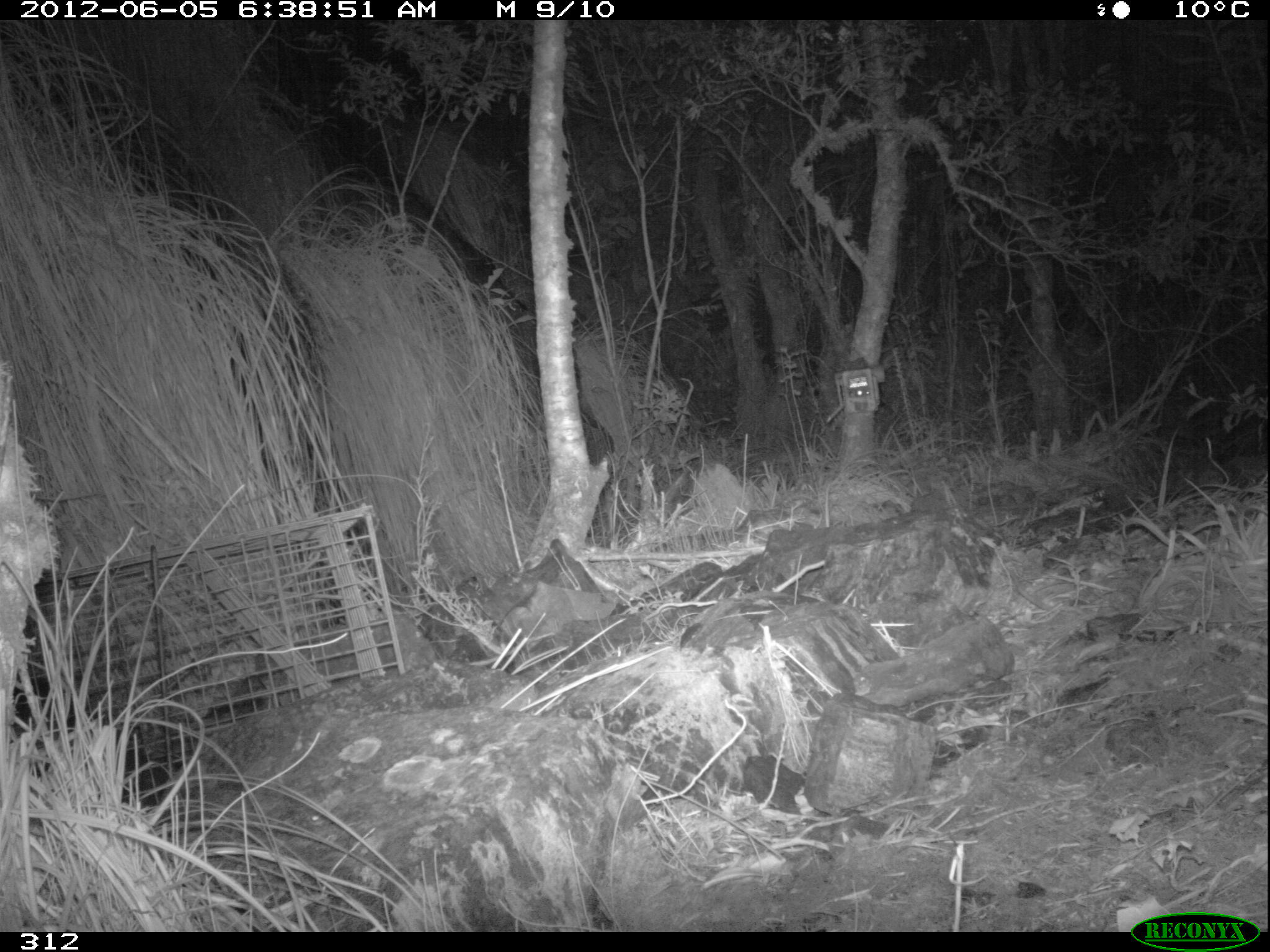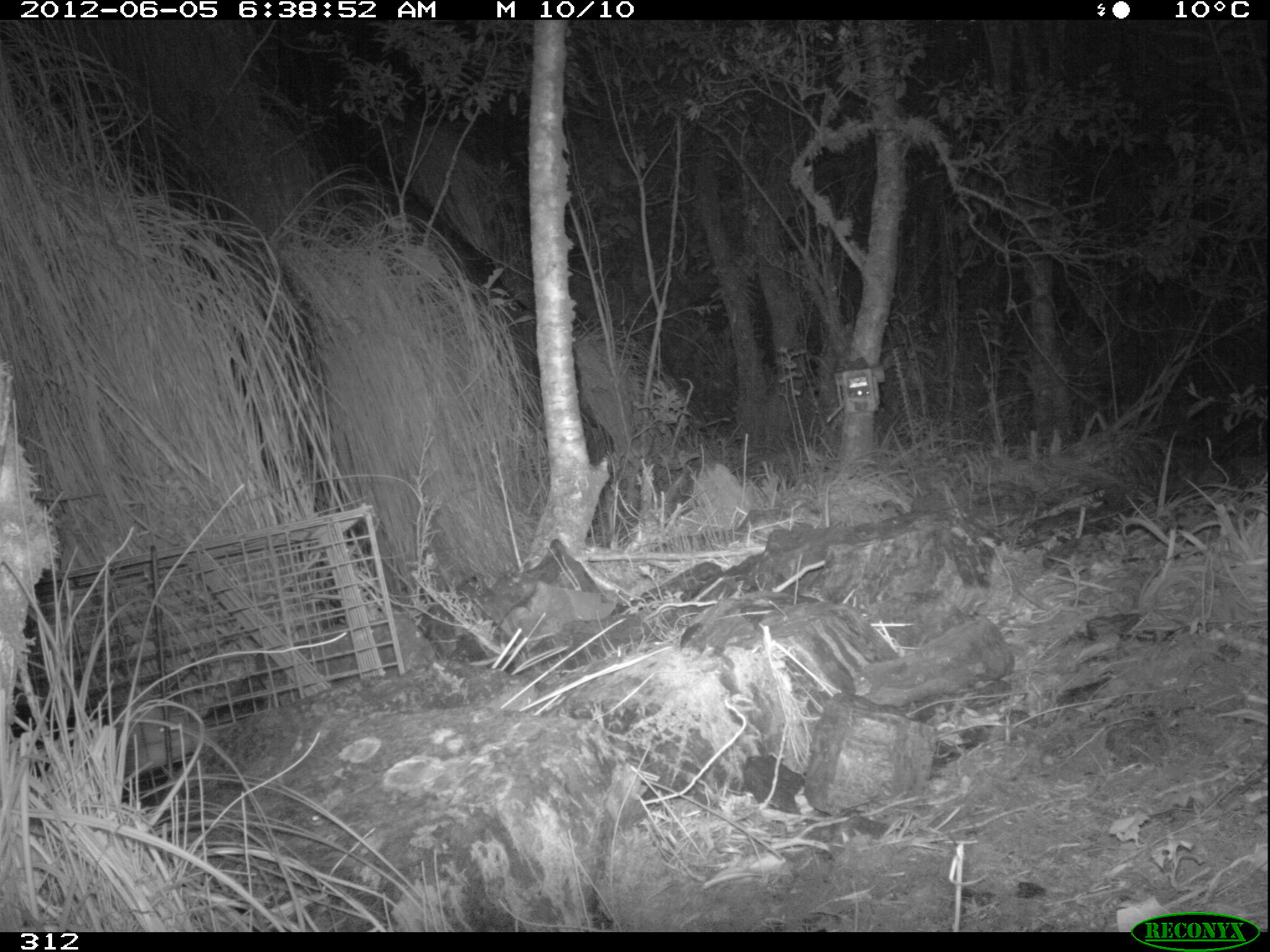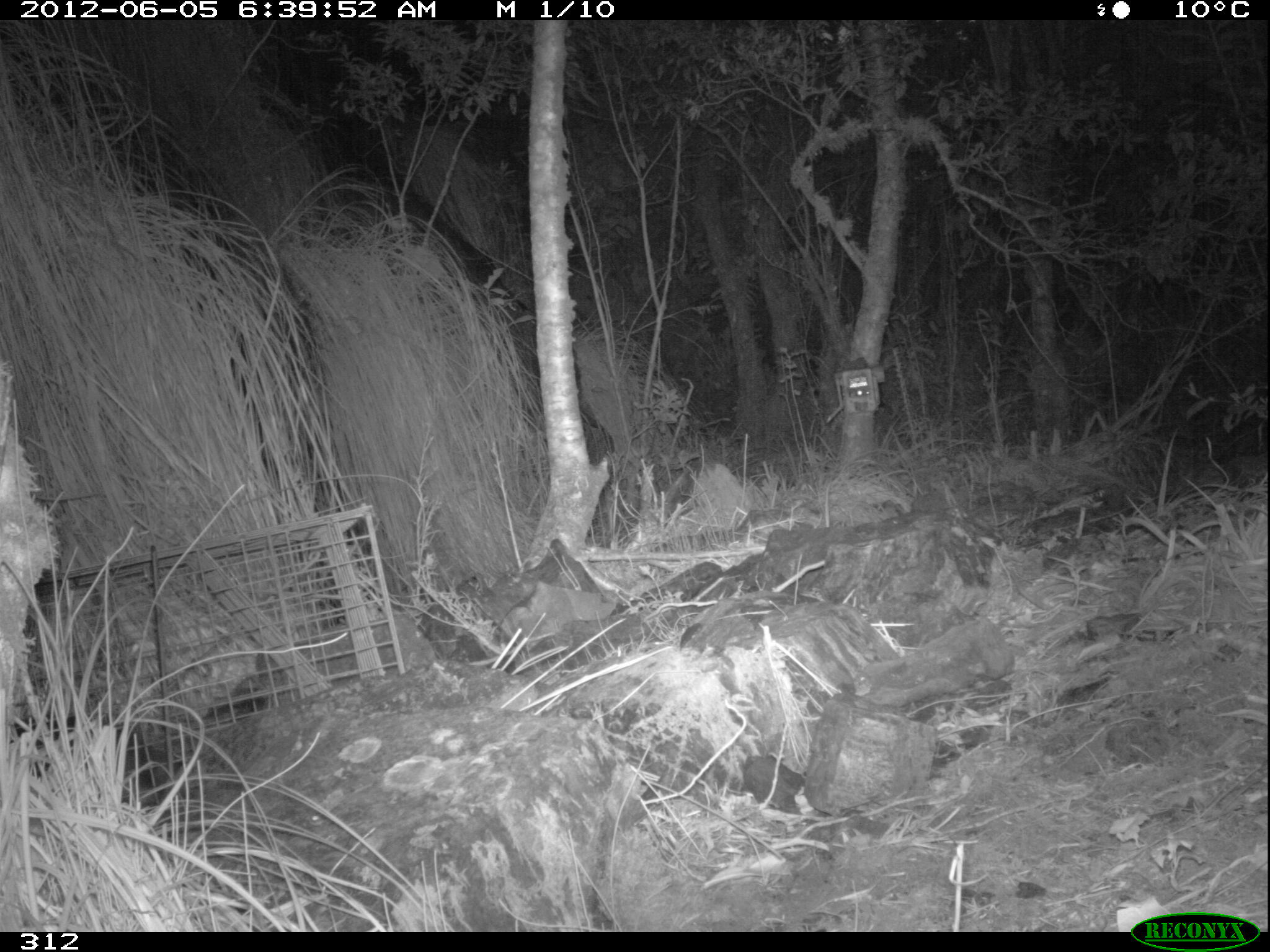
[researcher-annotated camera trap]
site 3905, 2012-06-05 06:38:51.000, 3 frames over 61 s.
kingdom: Animalia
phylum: Chordata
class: Mammalia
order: Didelphimorphia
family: Didelphidae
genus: Didelphis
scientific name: Didelphis pernigra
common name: andean white-eared opossum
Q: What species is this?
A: Didelphis pernigra (andean white-eared opossum).